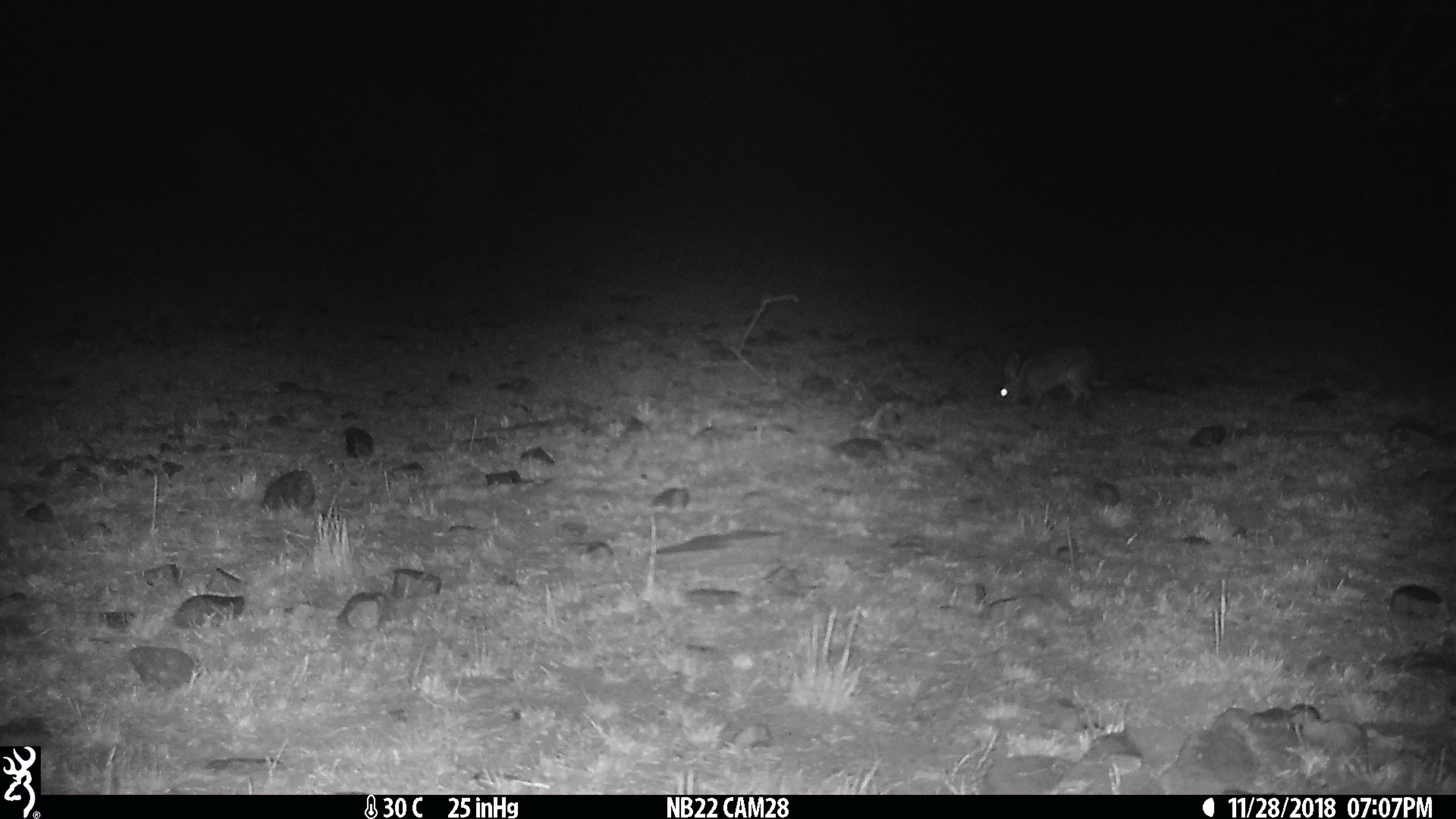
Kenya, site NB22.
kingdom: Animalia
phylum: Chordata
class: Mammalia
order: Lagomorpha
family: Leporidae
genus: Lepus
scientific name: Lepus capensis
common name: cape hare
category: hare